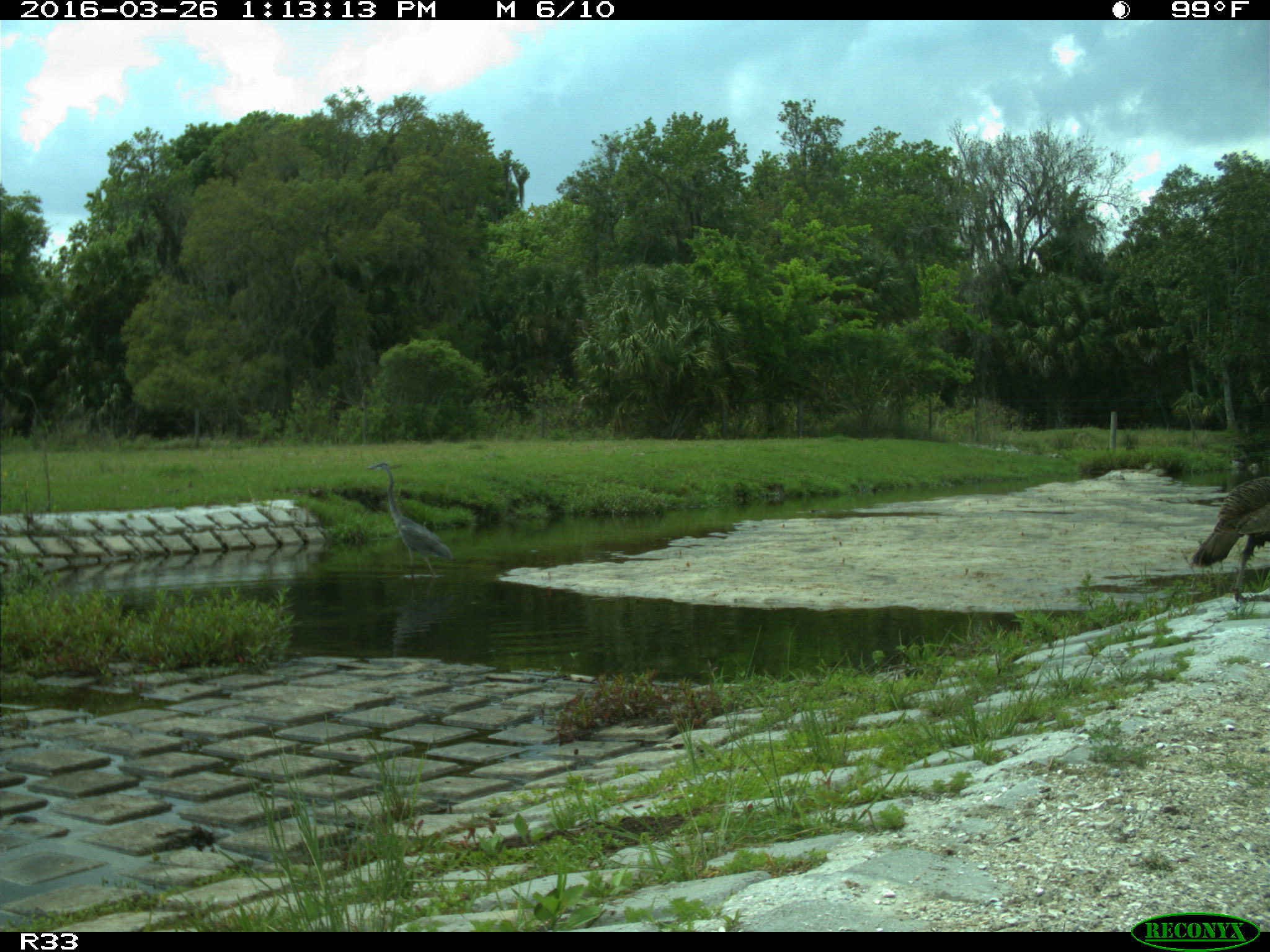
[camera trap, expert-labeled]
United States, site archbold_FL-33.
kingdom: Animalia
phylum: Chordata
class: Aves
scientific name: Aves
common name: birds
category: unidentified bird